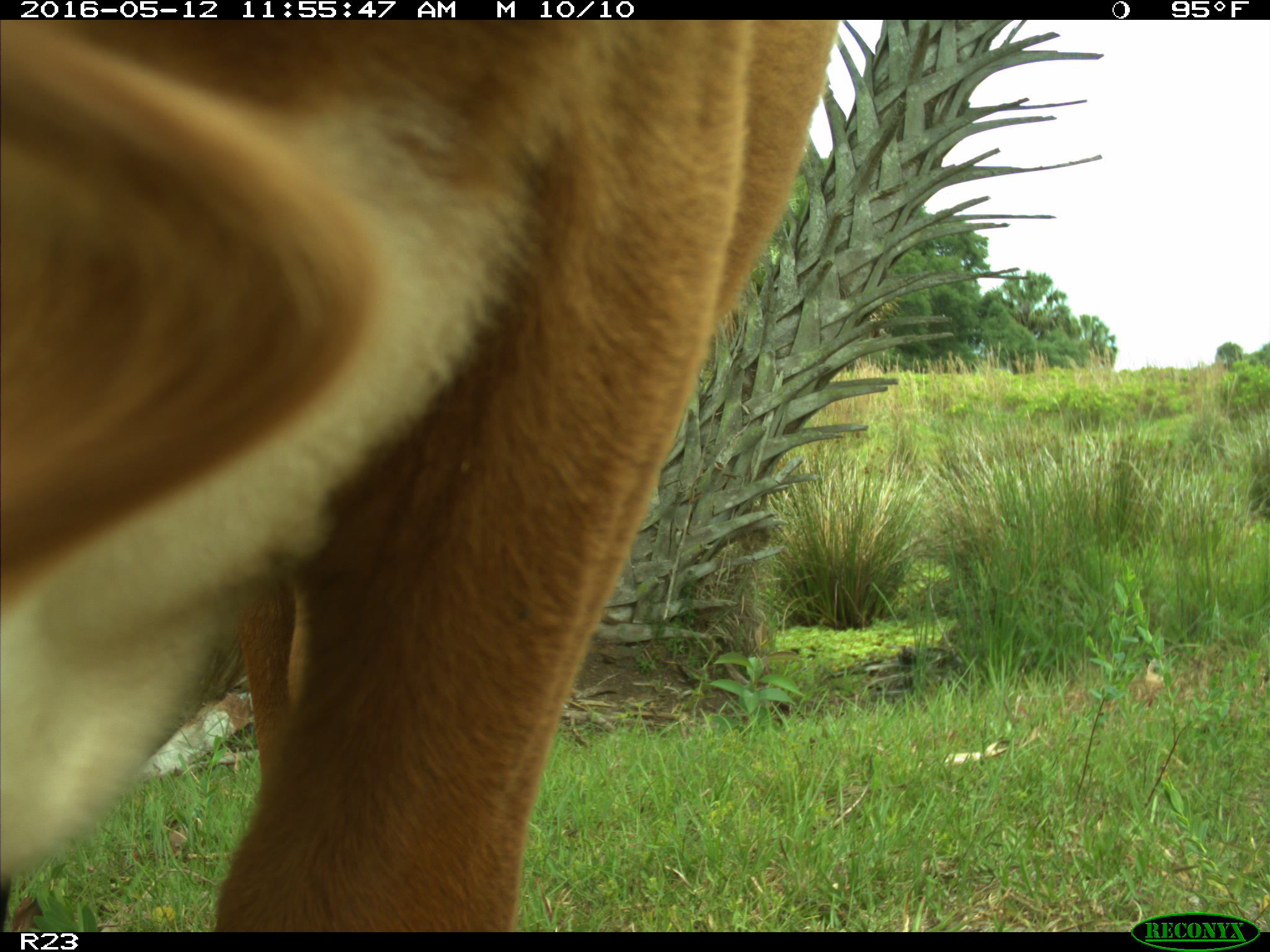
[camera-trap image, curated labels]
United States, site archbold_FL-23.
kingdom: Animalia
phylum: Chordata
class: Mammalia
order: Artiodactyla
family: Bovidae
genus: Bos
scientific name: Bos taurus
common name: domestic cow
Bos taurus (domestic cow).